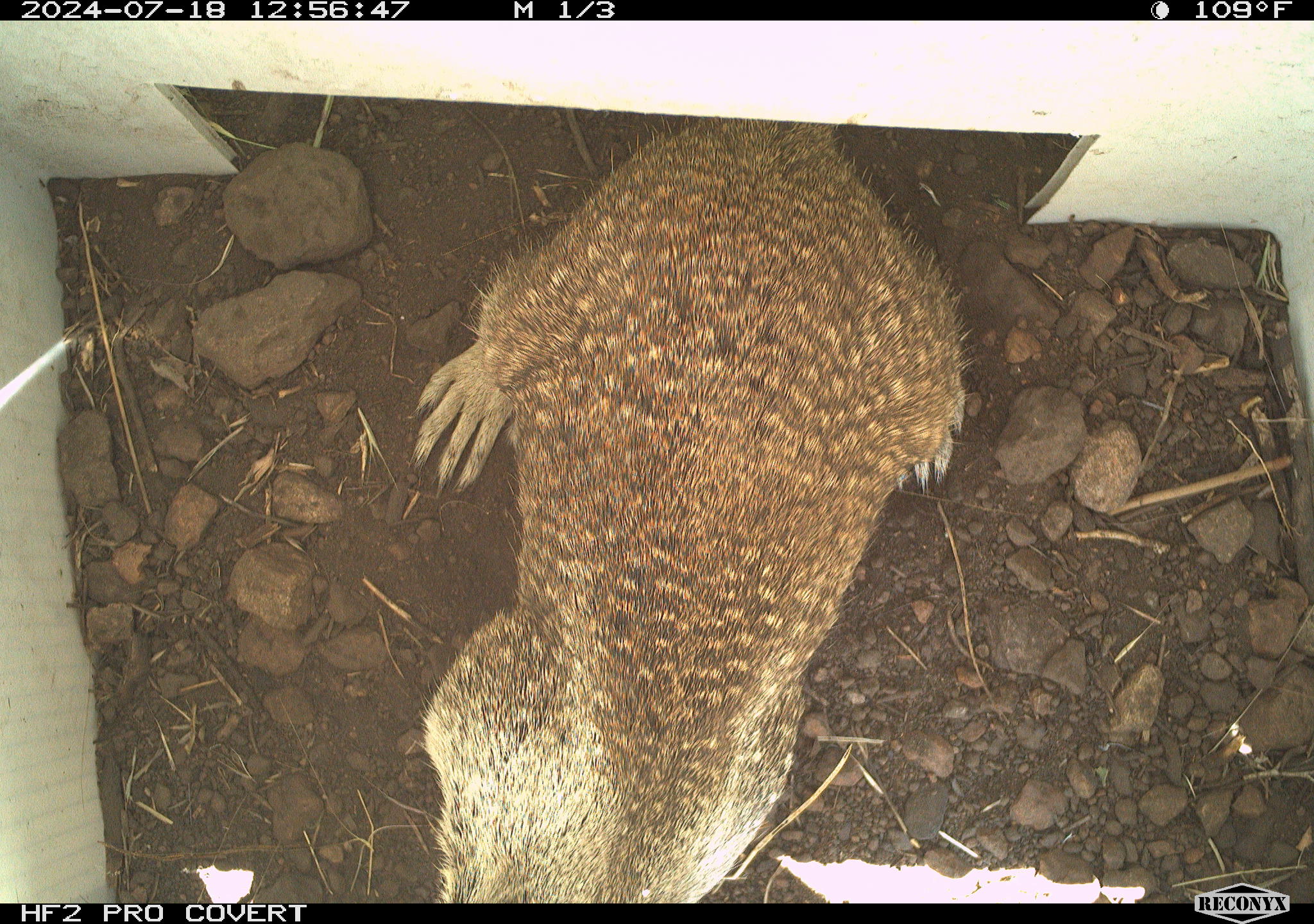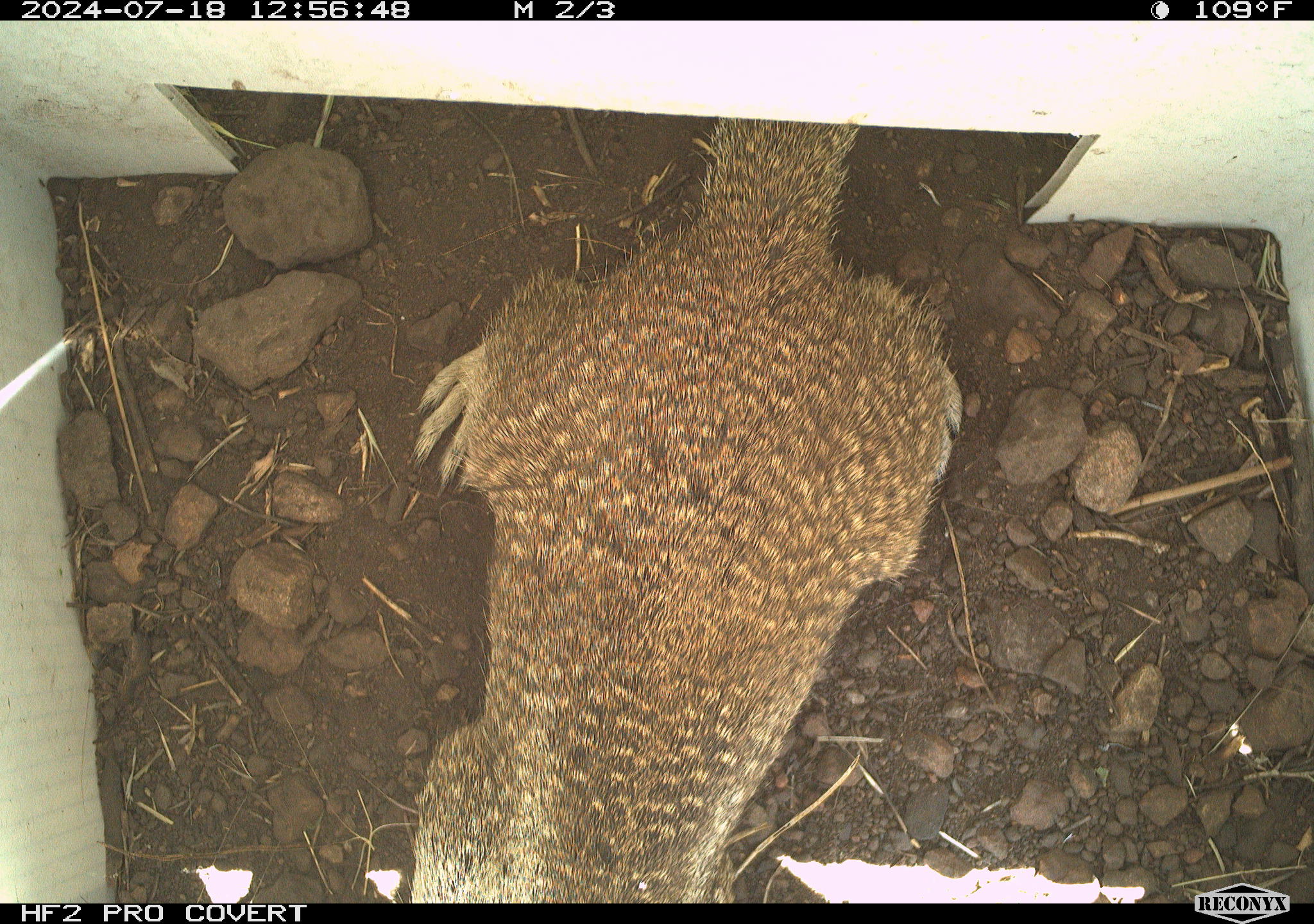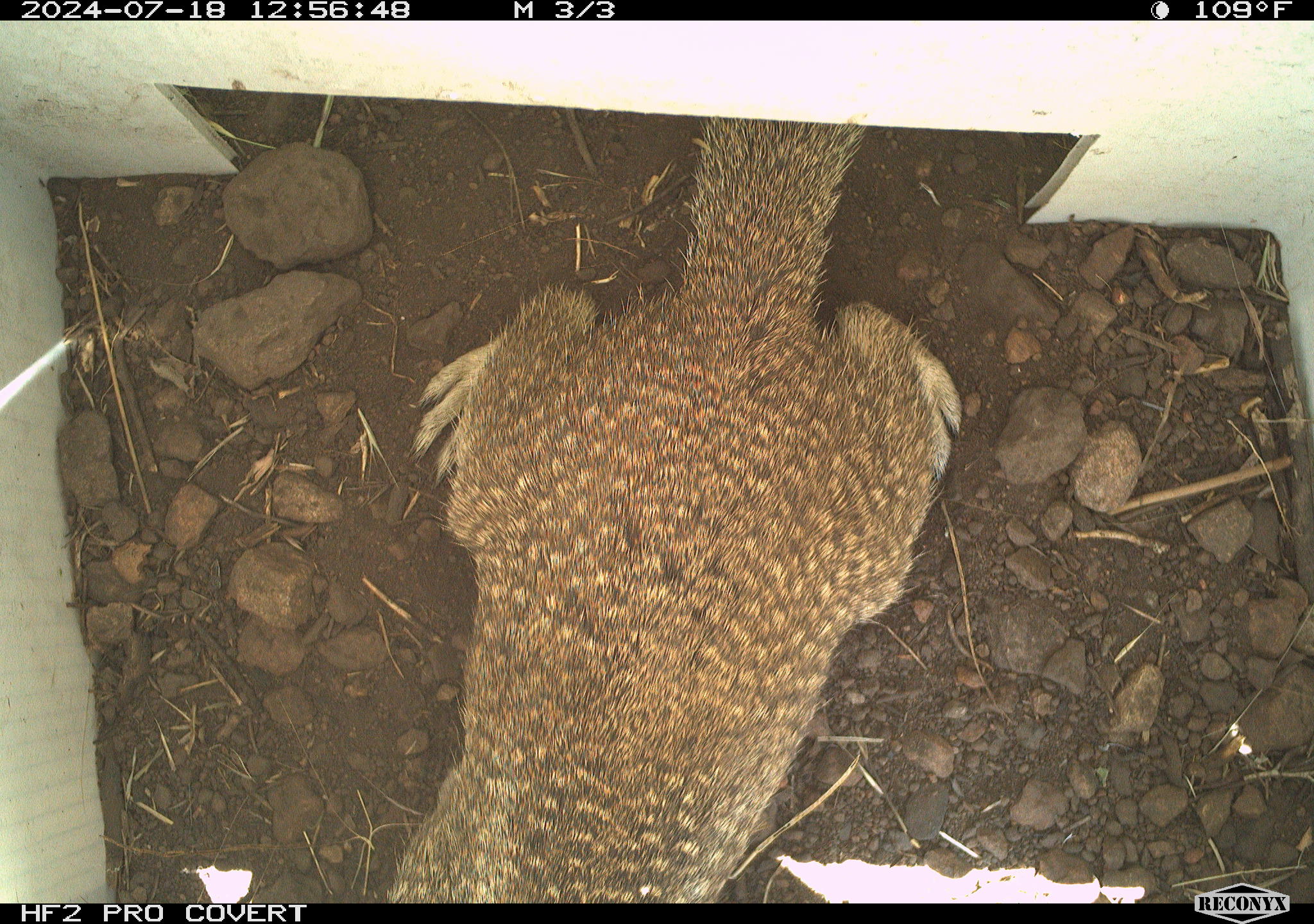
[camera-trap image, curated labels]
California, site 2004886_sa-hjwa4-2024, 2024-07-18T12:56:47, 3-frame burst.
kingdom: Animalia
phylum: Chordata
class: Mammalia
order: Rodentia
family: Sciuridae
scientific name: Sciuridae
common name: squirrels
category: sciuridae family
Sciuridae family (squirrels) (Sciuridae).